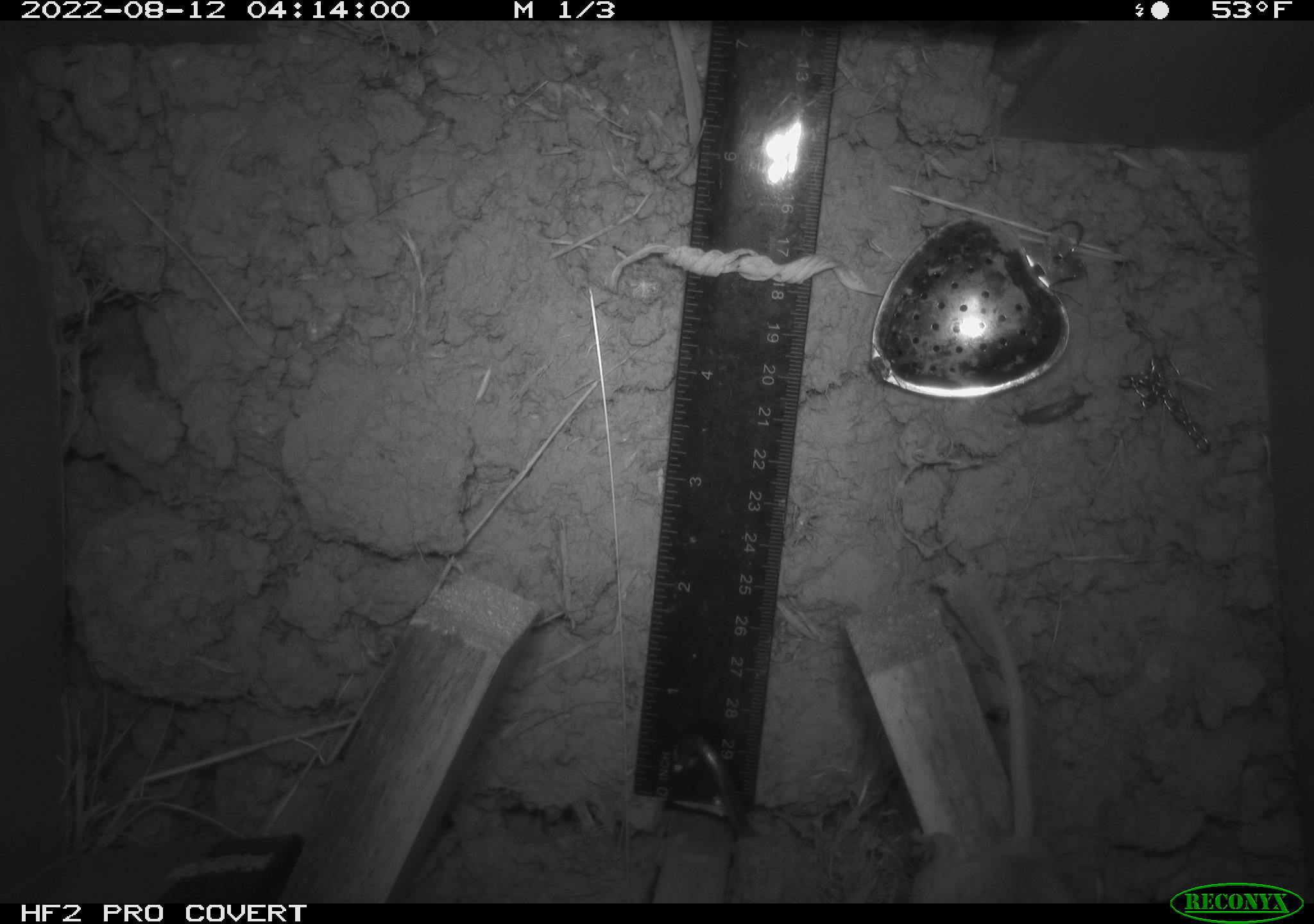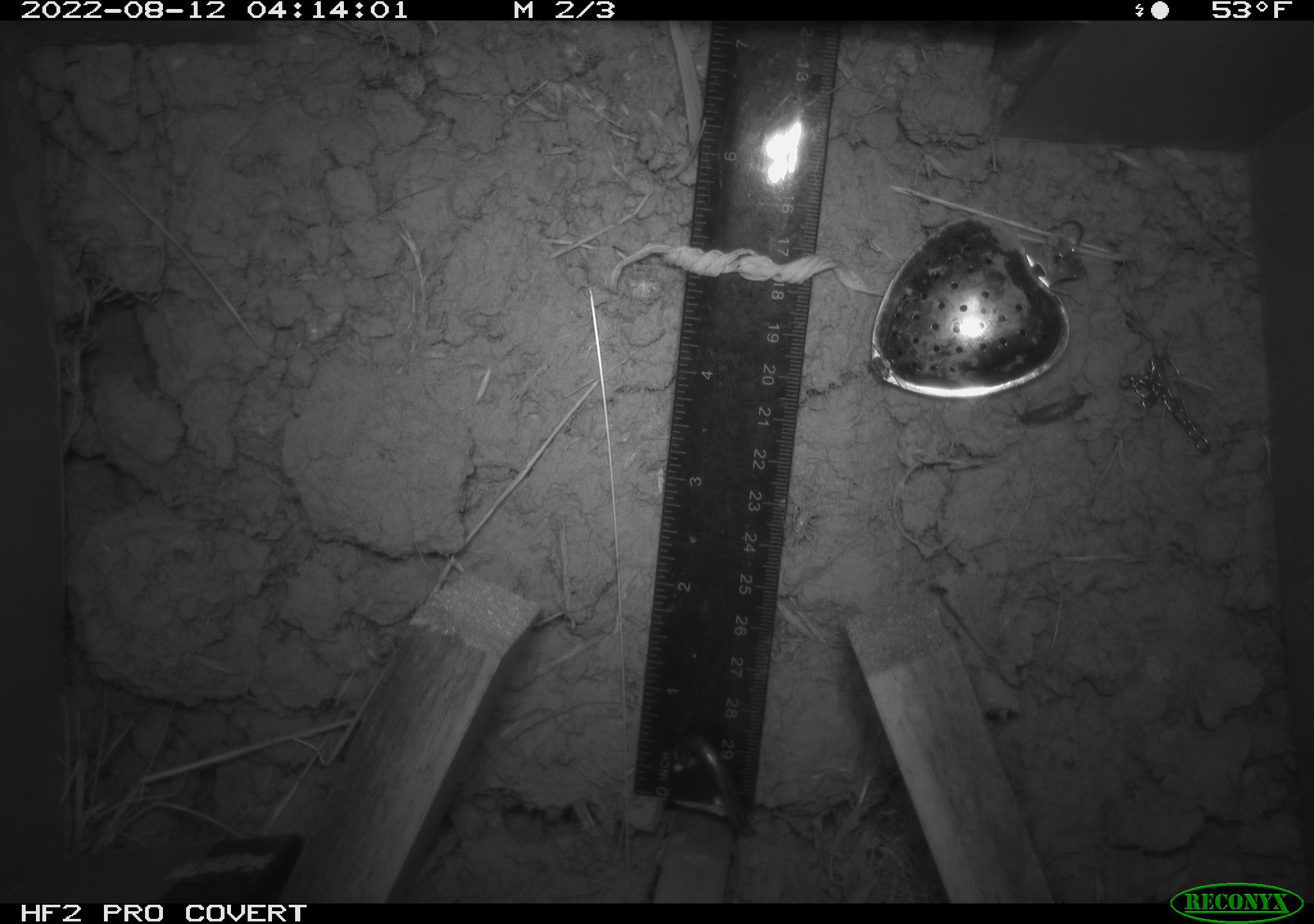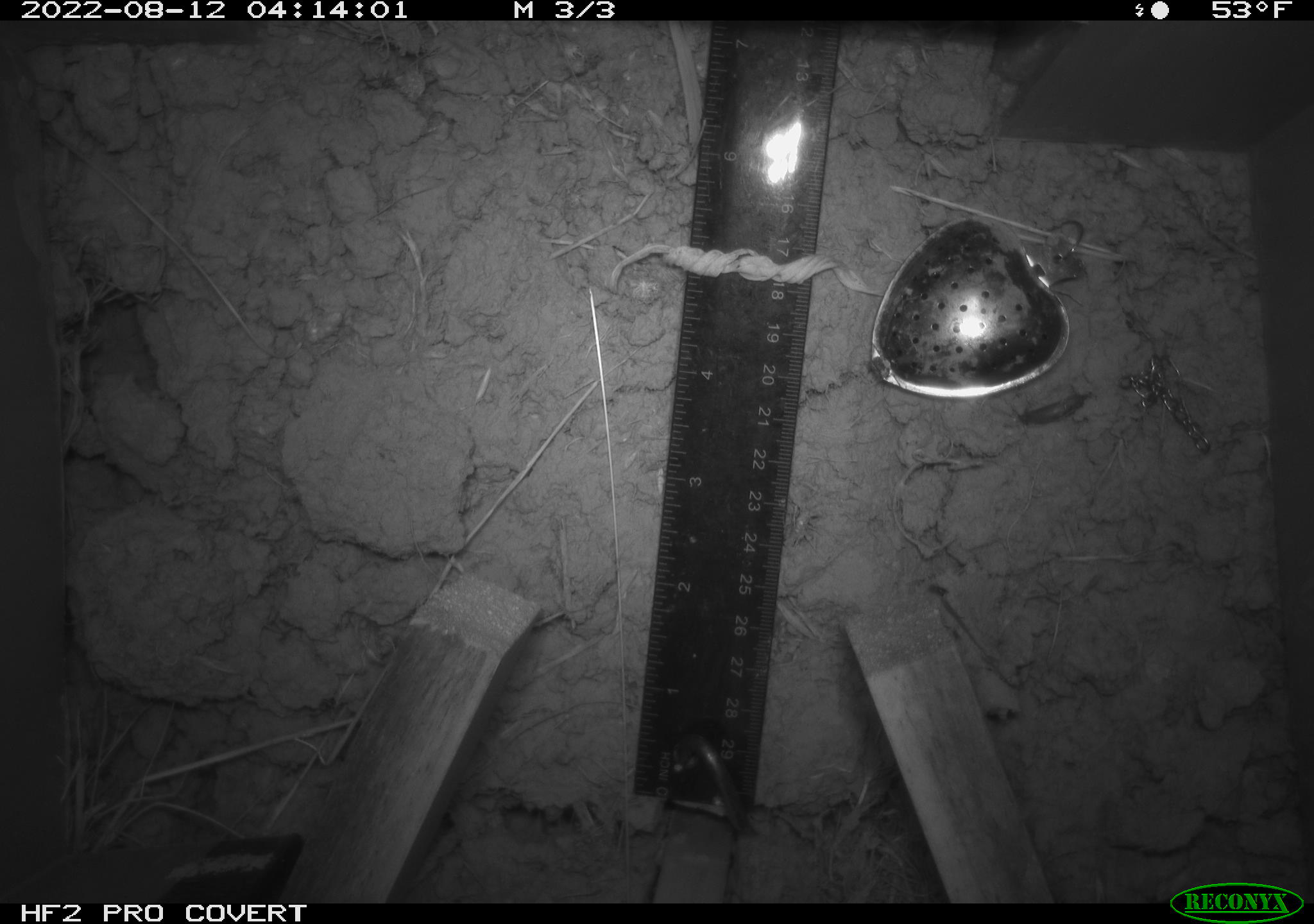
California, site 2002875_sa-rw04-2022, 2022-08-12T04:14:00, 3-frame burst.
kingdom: Animalia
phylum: Chordata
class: Mammalia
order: Rodentia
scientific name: Rodentia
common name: mouse species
Mouse species (Rodentia).